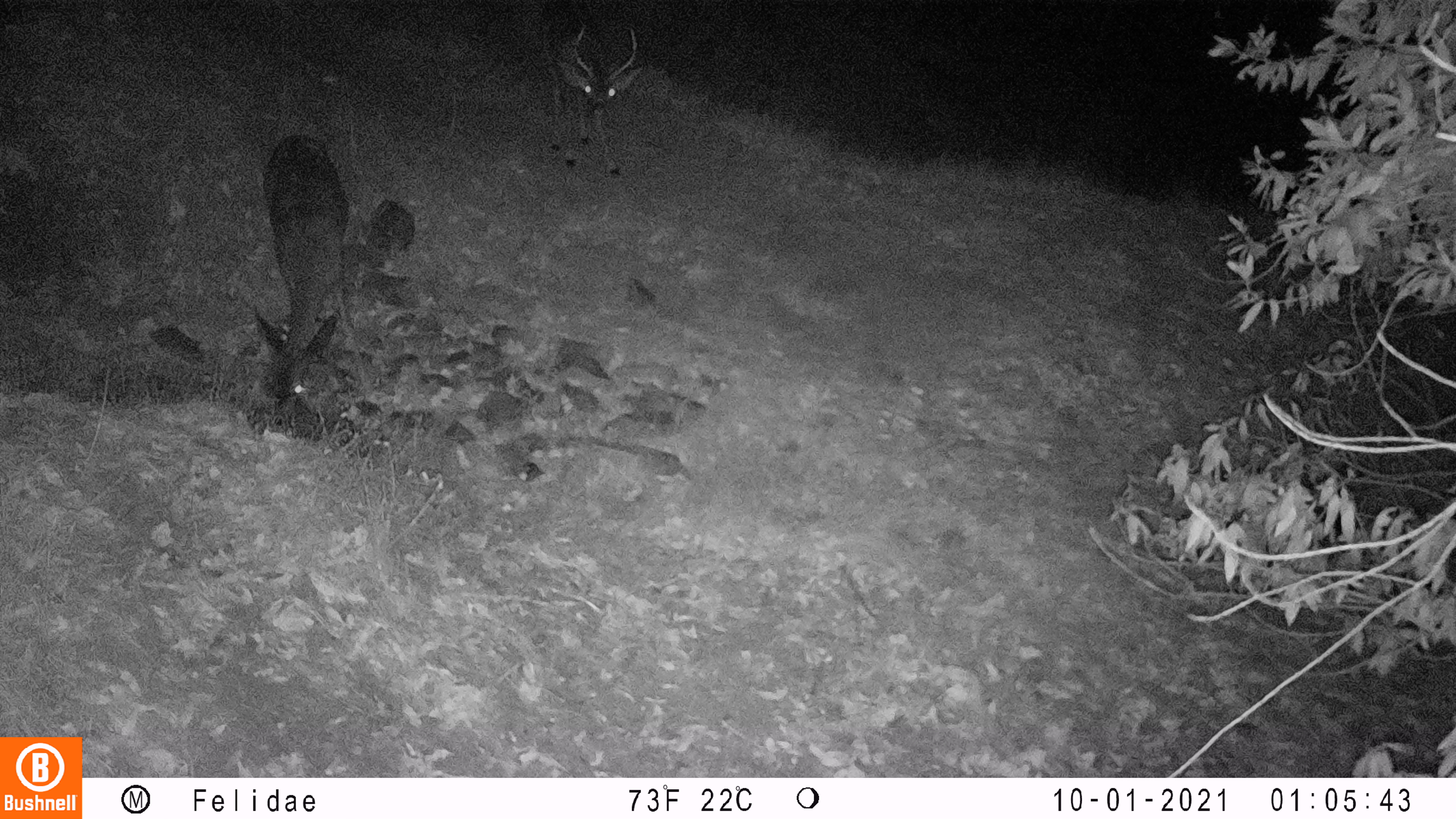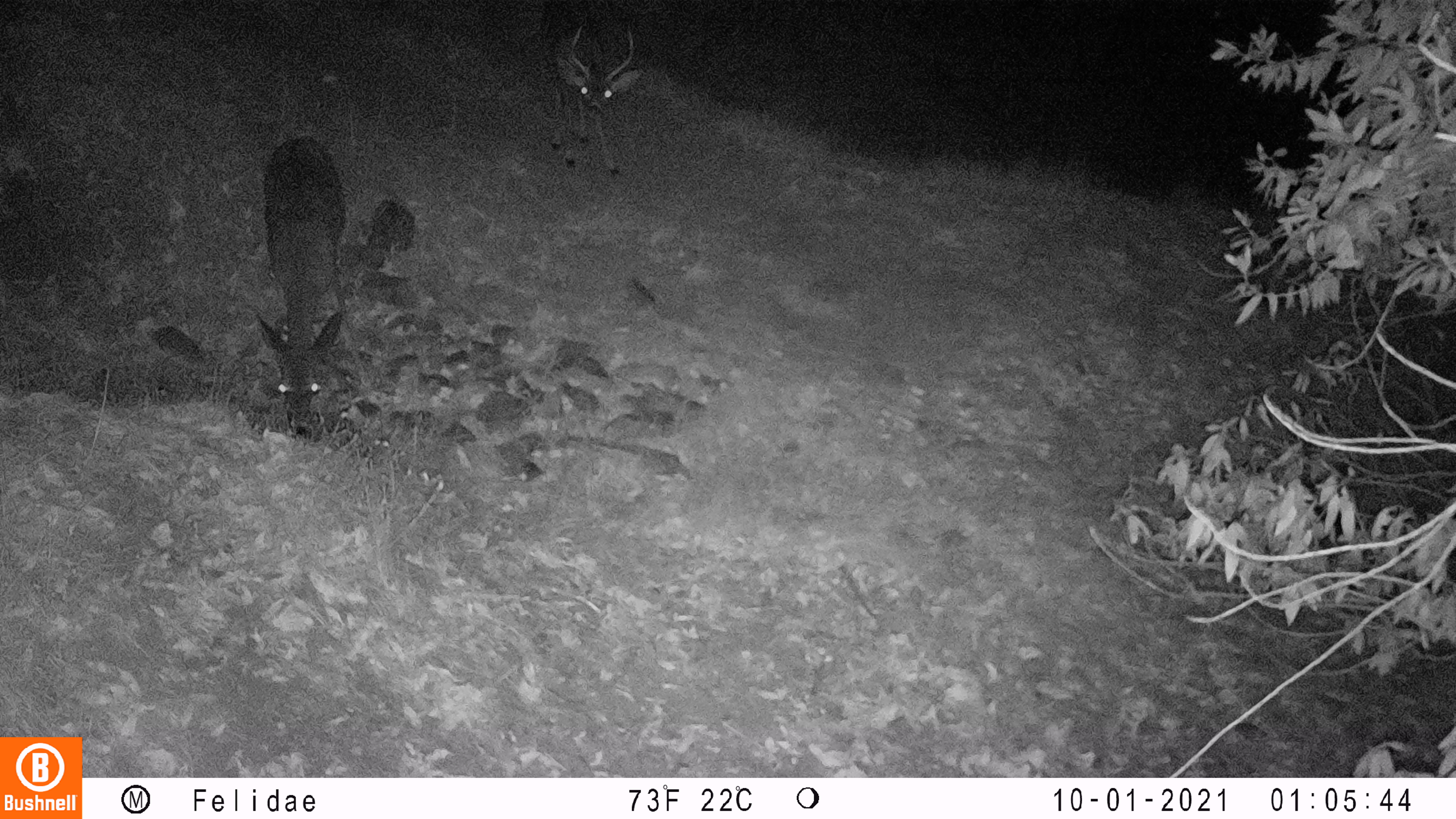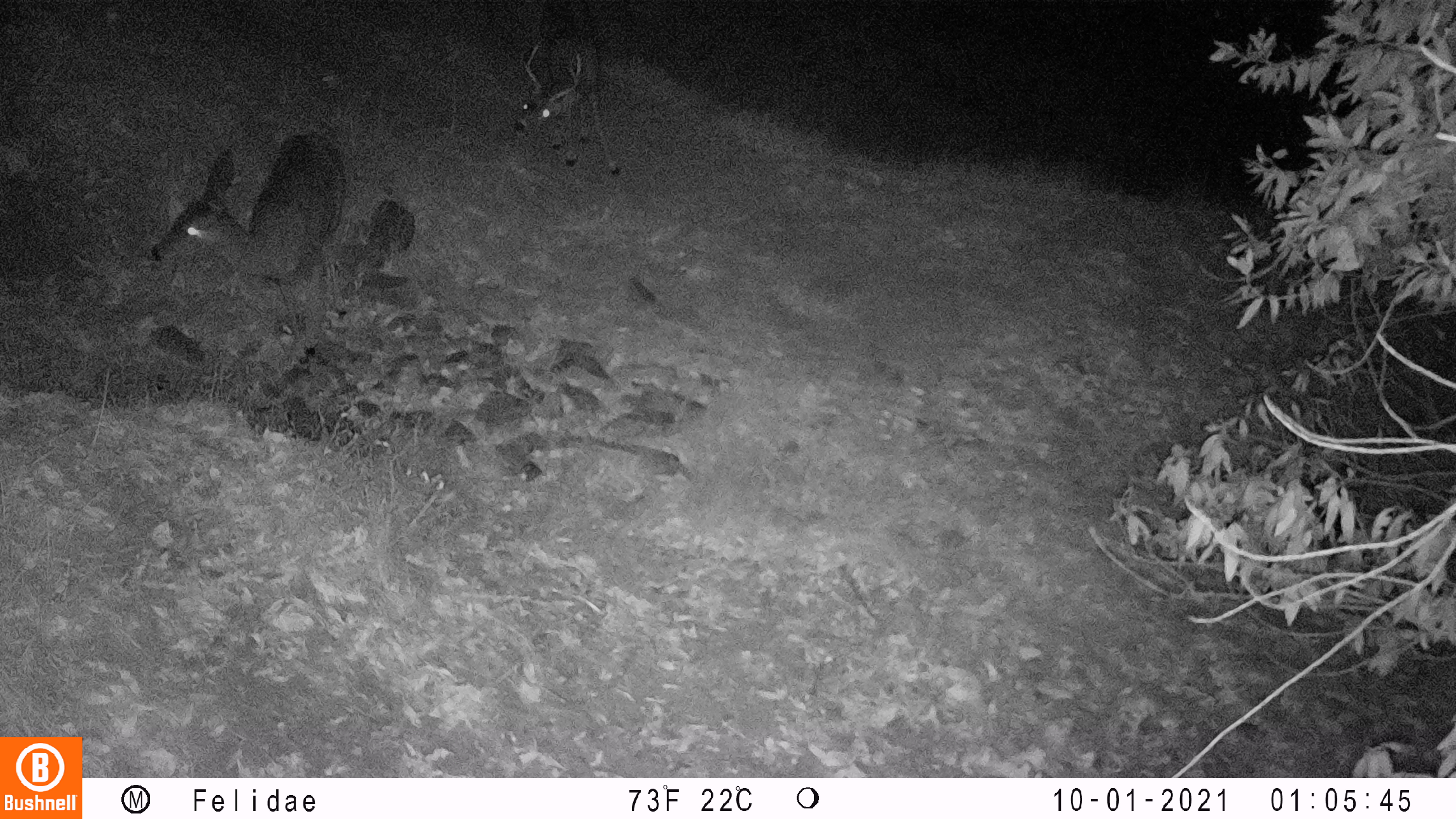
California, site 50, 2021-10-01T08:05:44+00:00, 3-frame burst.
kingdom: Animalia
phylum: Chordata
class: Mammalia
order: Artiodactyla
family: Cervidae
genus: Odocoileus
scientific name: Odocoileus hemionus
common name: mule deer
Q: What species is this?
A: Mule deer (Odocoileus hemionus).